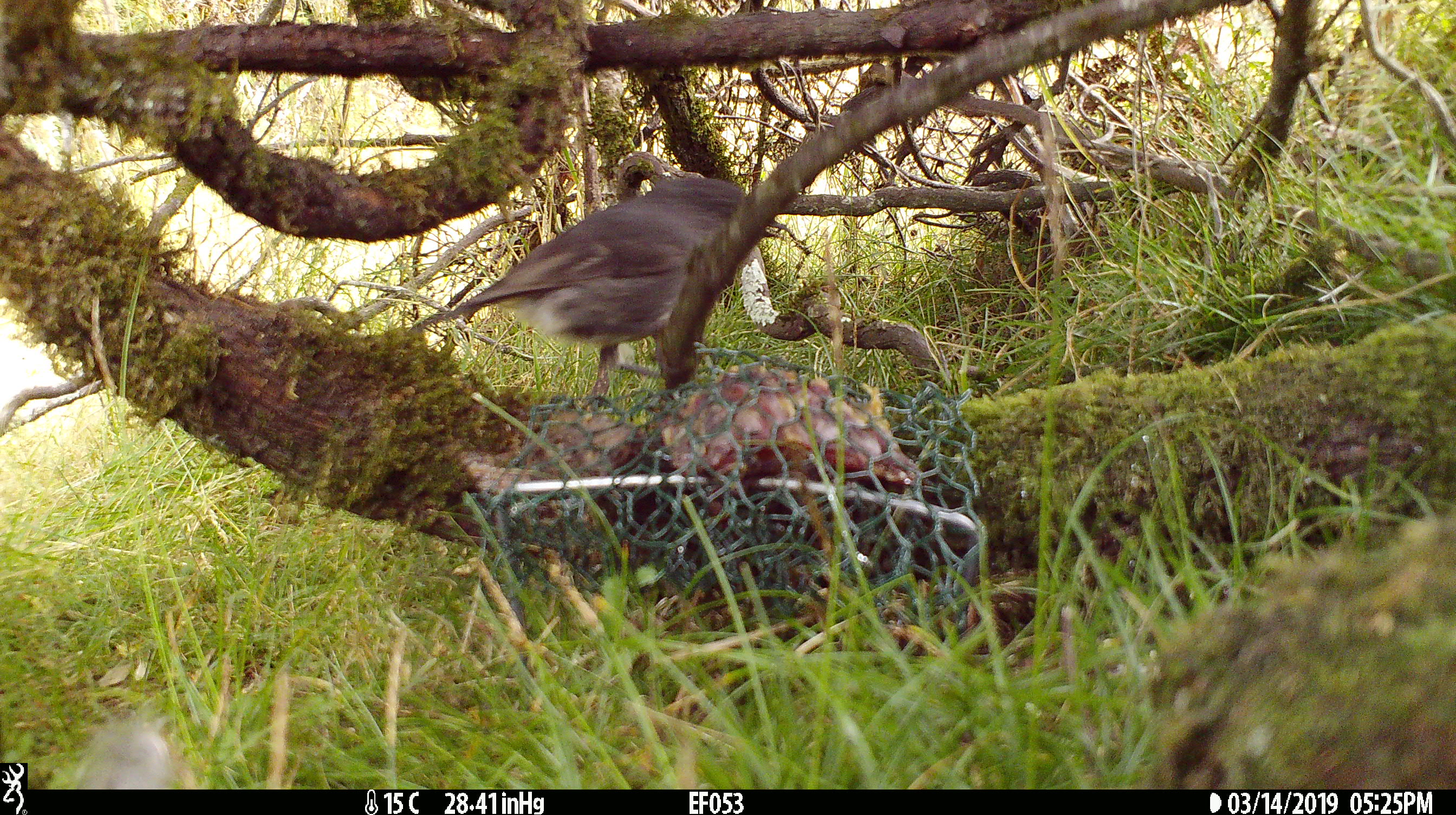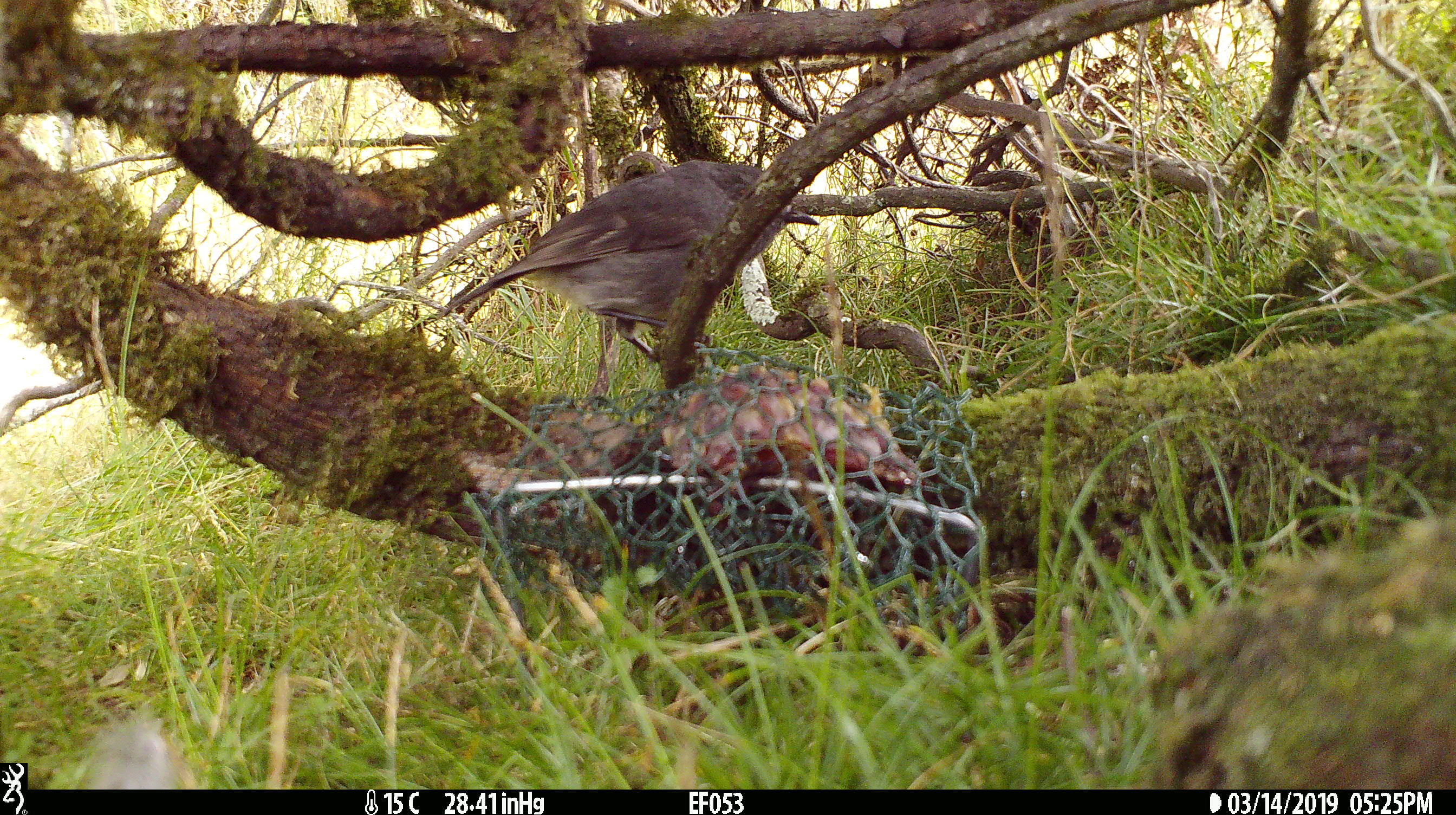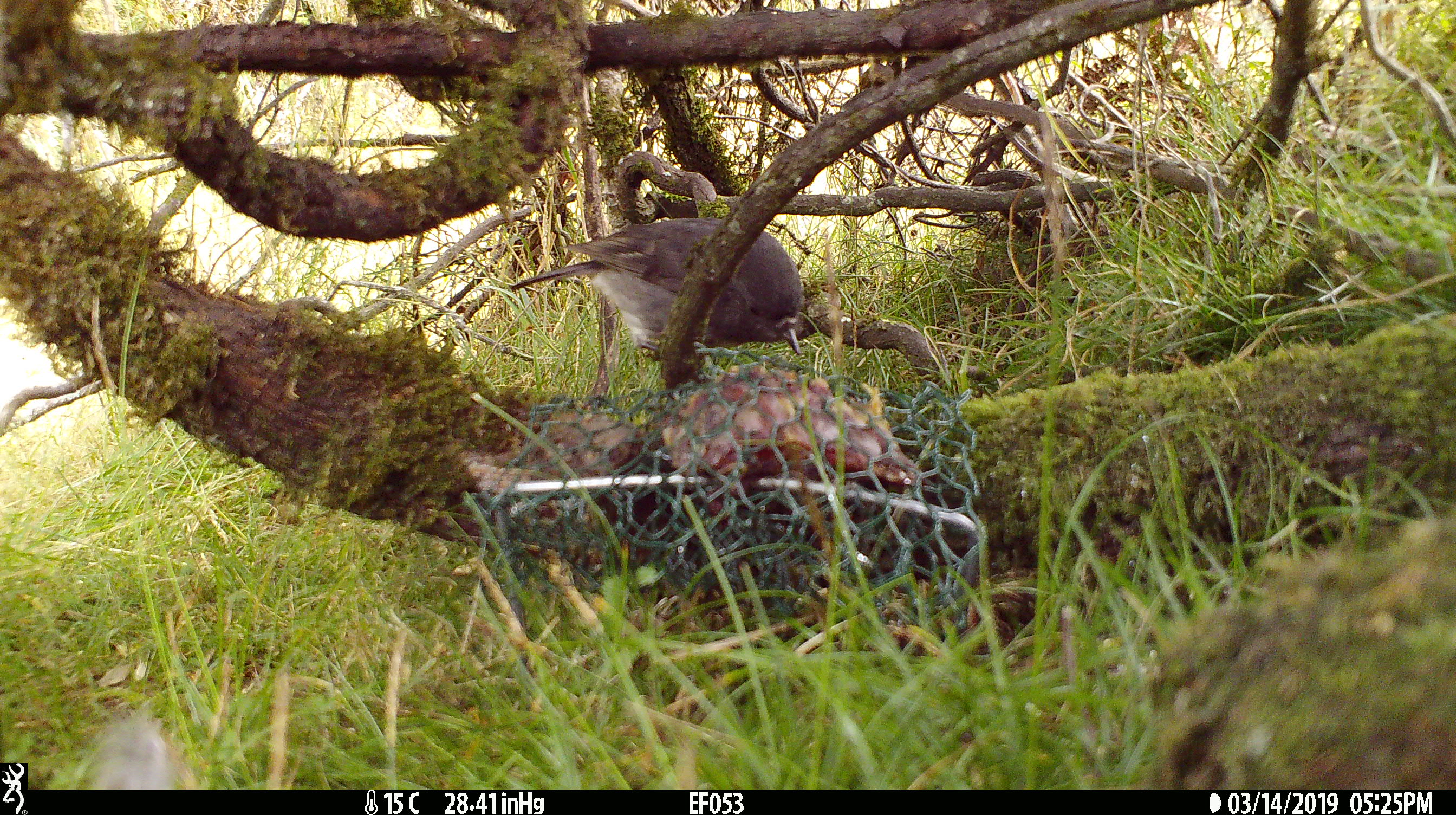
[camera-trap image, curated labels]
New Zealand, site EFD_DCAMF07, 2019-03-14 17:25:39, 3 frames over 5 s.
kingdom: Animalia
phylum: Chordata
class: Aves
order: Passeriformes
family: Petroicidae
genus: Petroica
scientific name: Petroica australis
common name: new zealand robin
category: robin